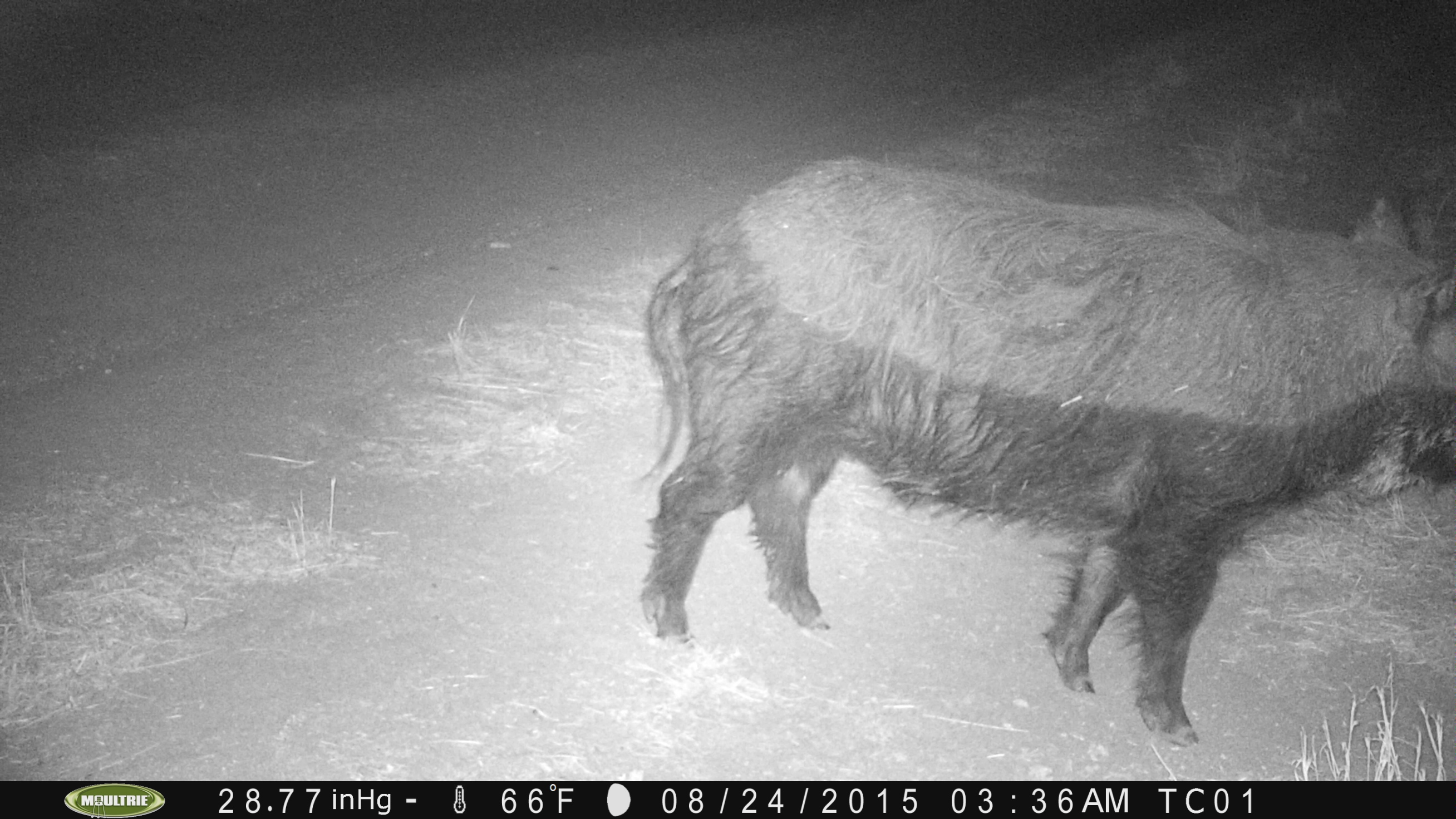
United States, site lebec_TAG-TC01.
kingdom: Animalia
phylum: Chordata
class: Mammalia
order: Artiodactyla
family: Suidae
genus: Sus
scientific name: Sus scrofa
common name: wild boar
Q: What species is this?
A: Sus scrofa (wild boar).